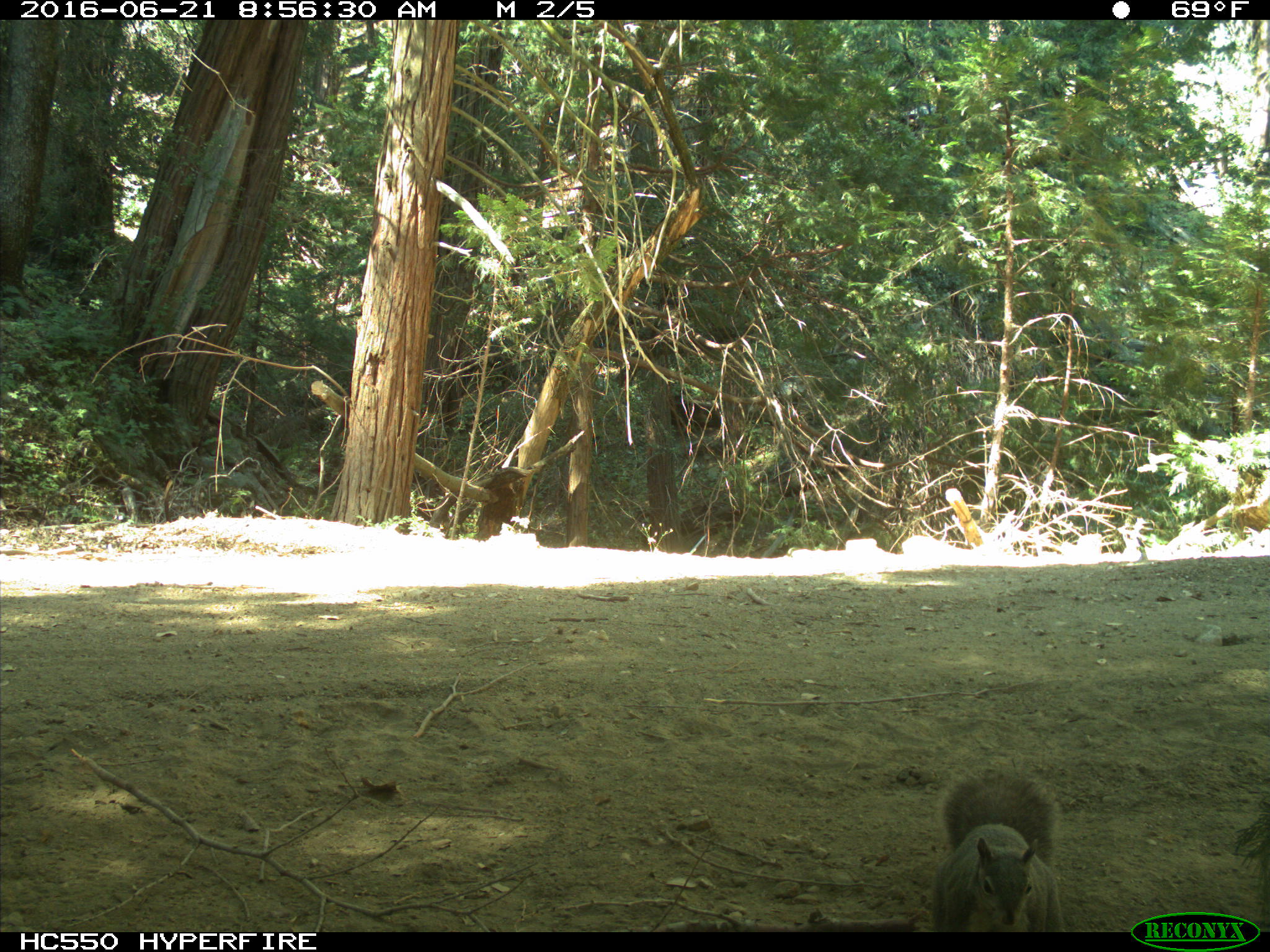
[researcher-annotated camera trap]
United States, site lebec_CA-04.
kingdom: Animalia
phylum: Chordata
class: Mammalia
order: Rodentia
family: Sciuridae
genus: Sciurus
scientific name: Sciurus carolinensis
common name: eastern gray squirrel